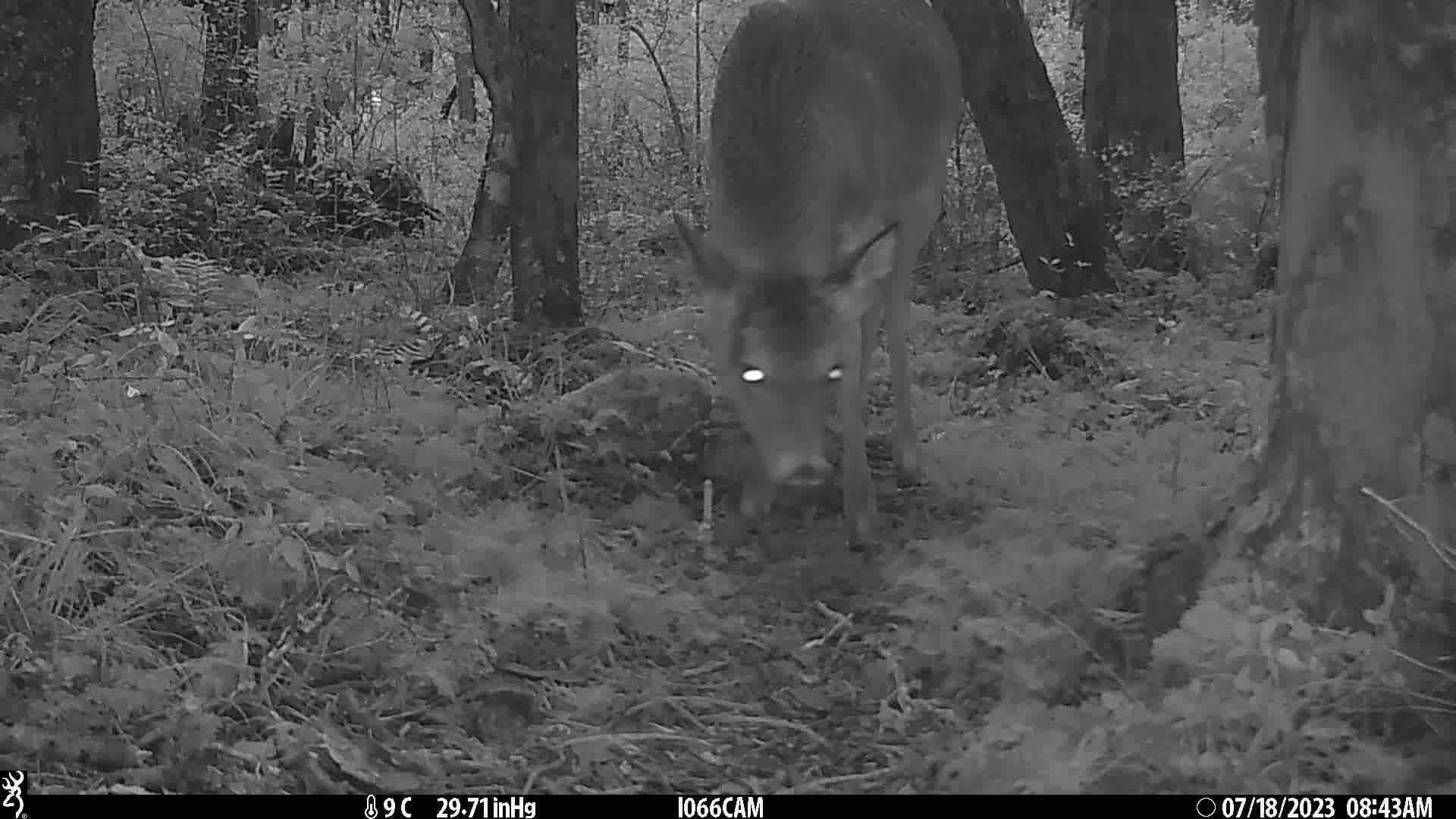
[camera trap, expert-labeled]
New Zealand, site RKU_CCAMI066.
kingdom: Animalia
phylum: Chordata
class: Mammalia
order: Artiodactyla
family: Cervidae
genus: Odocoileus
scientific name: Odocoileus virginianus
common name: white-tailed deer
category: white tailed deer